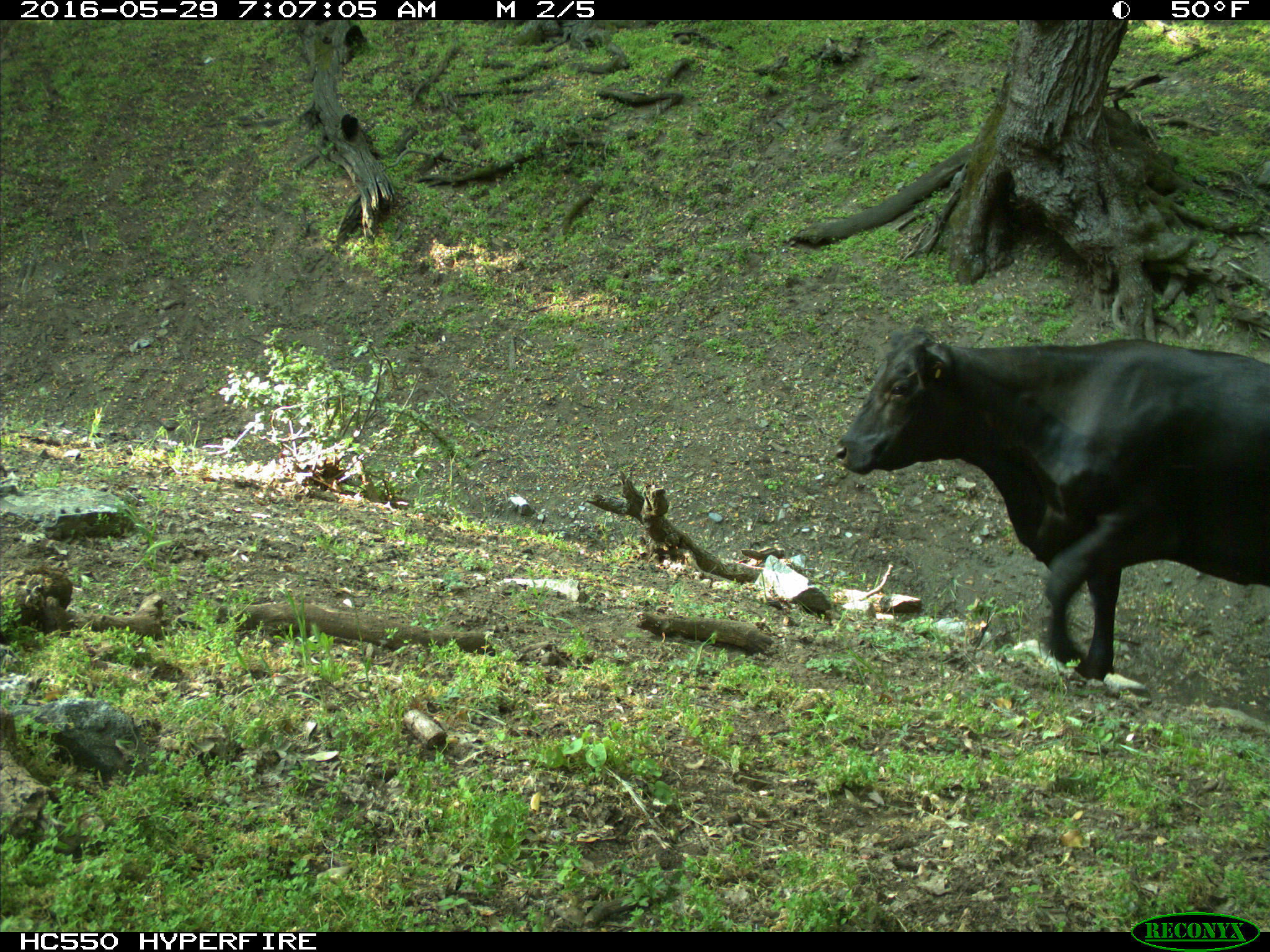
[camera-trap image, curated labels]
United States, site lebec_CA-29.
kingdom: Animalia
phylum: Chordata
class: Mammalia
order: Artiodactyla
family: Bovidae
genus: Bos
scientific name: Bos taurus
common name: domestic cow